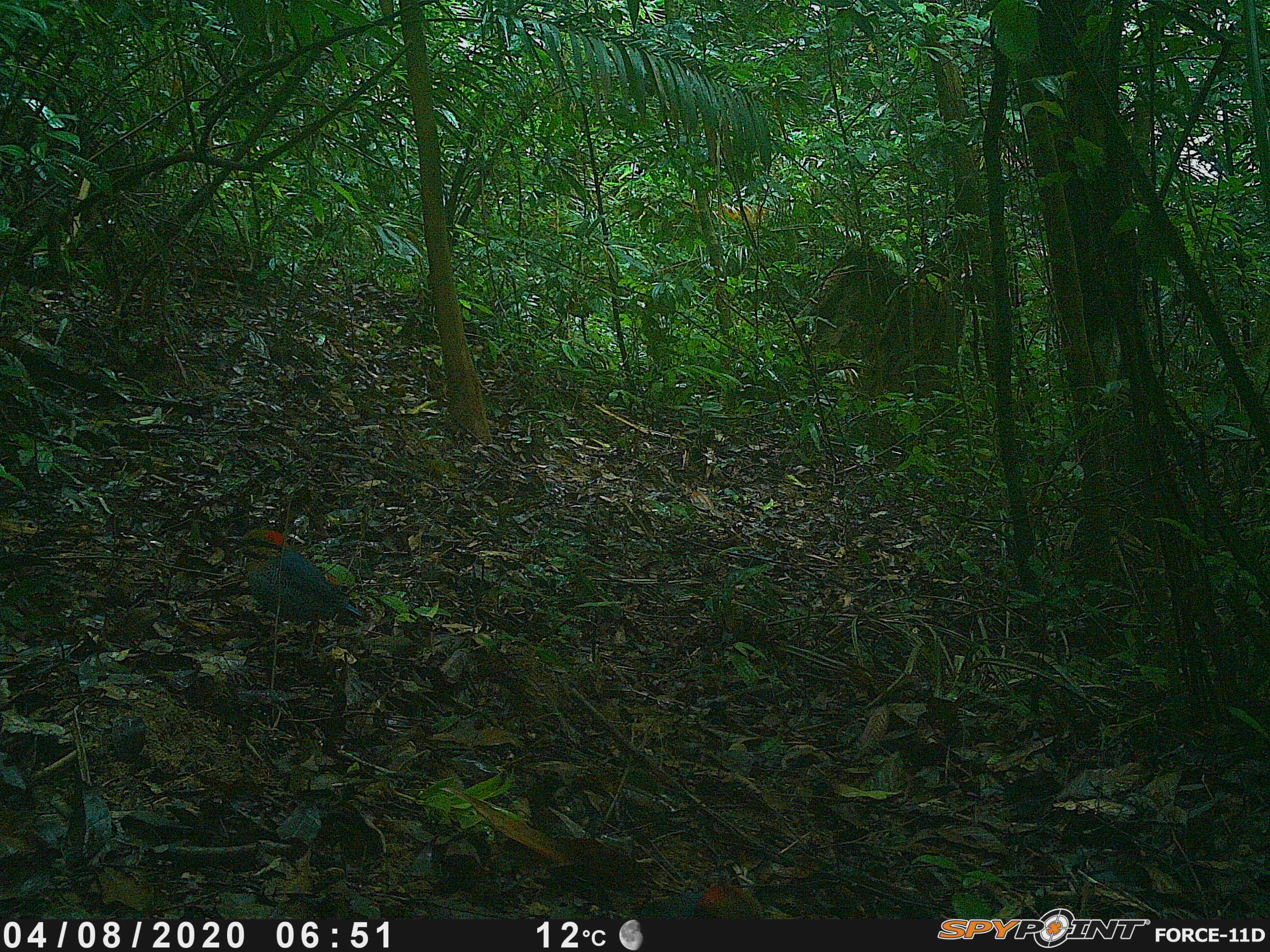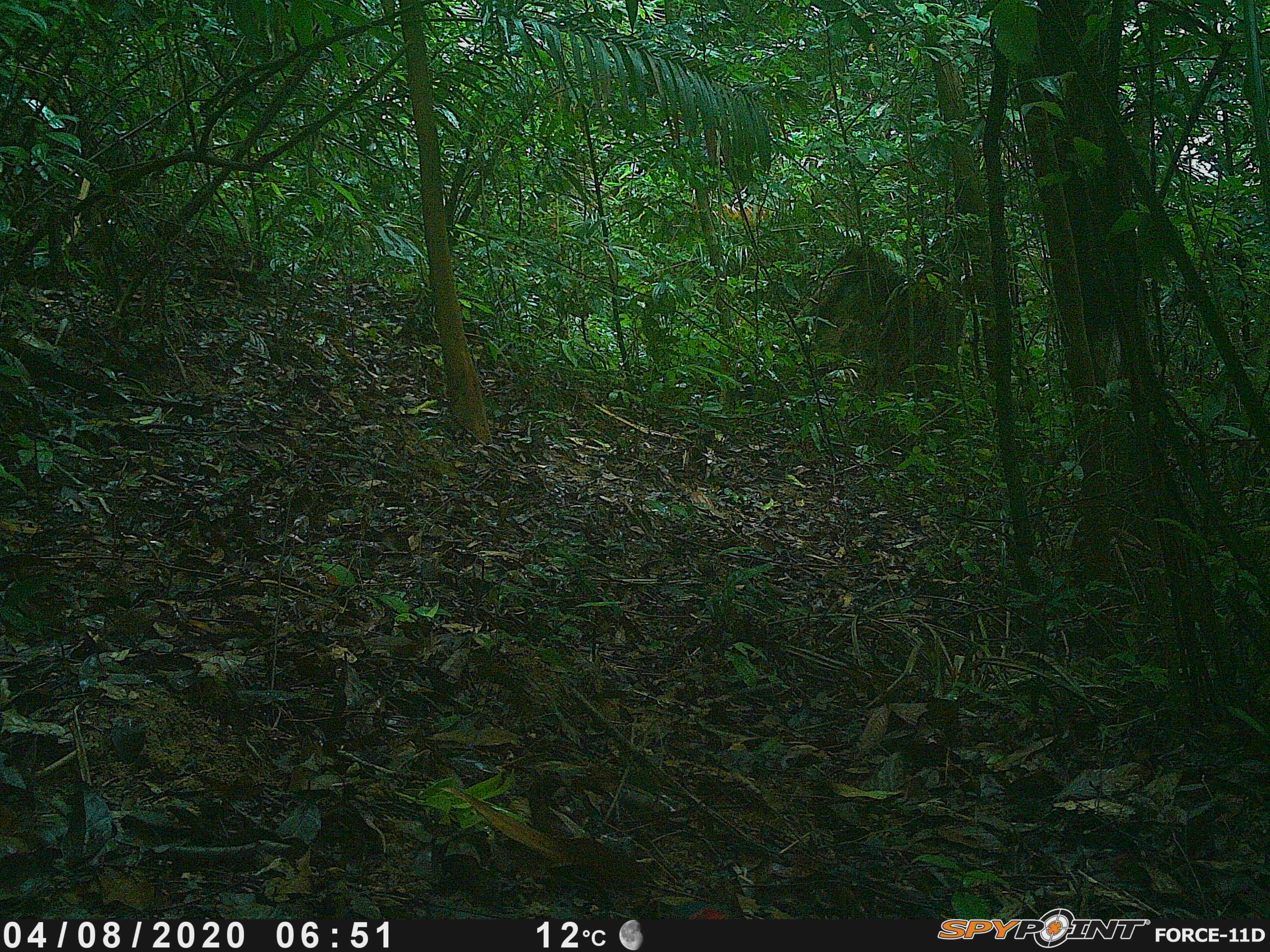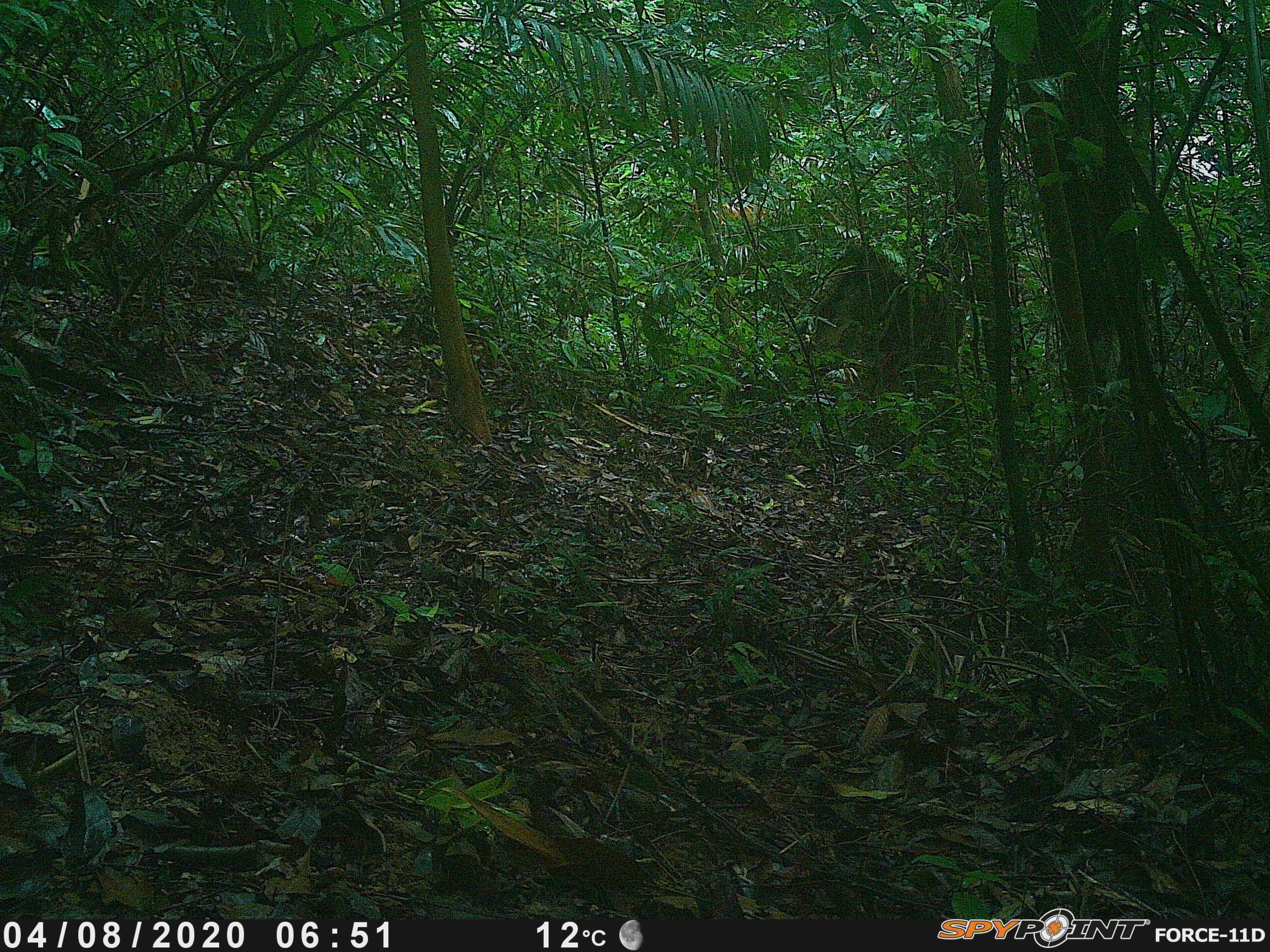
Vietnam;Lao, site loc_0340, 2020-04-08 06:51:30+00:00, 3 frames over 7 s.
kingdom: Animalia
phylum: Chordata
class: Aves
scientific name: Aves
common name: bird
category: unidentified bird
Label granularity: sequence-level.